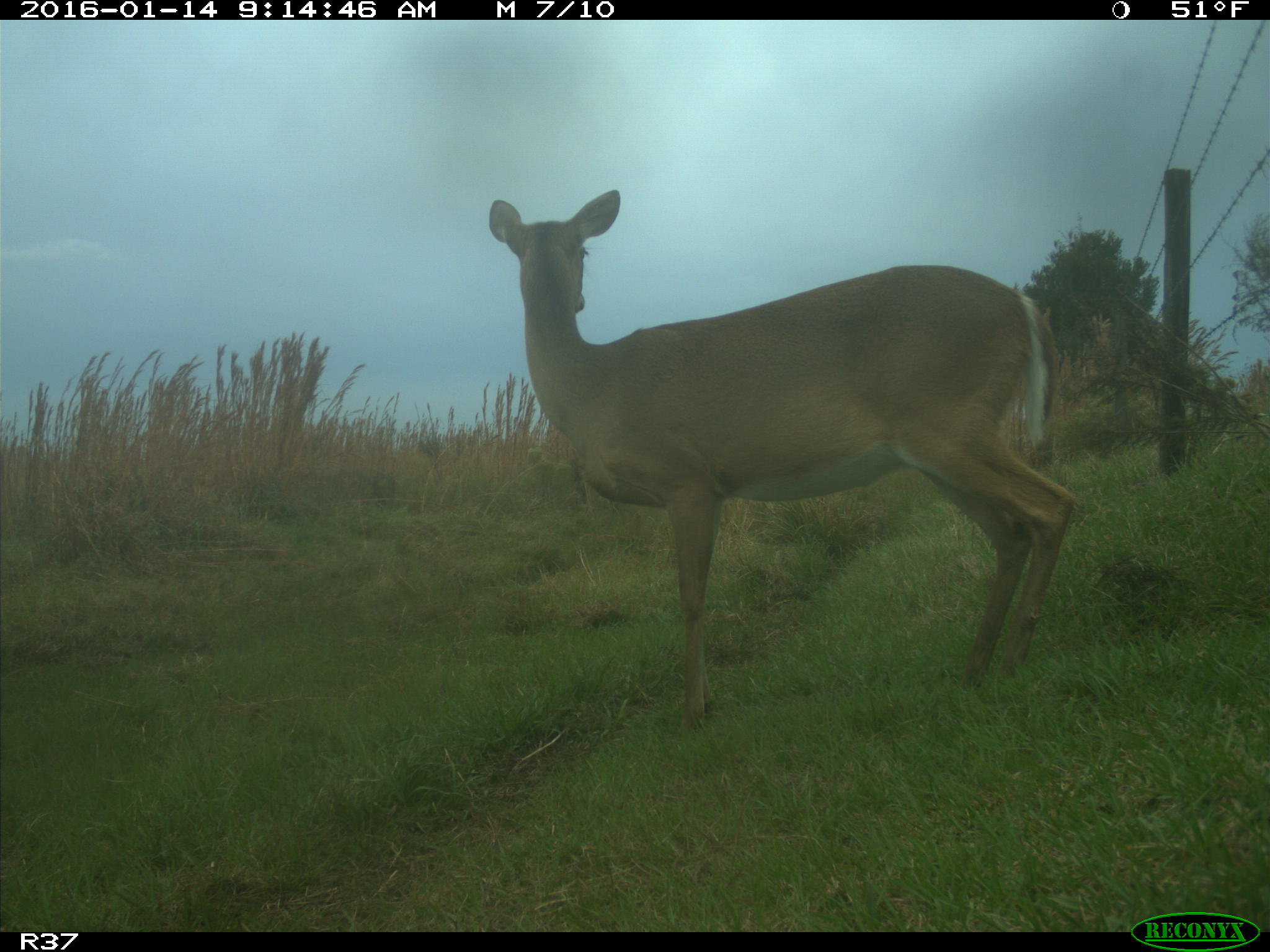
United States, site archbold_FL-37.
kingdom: Animalia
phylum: Chordata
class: Mammalia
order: Artiodactyla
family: Cervidae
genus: Odocoileus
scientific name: Odocoileus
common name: deer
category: unidentified deer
Unidentified deer (deer) (Odocoileus).